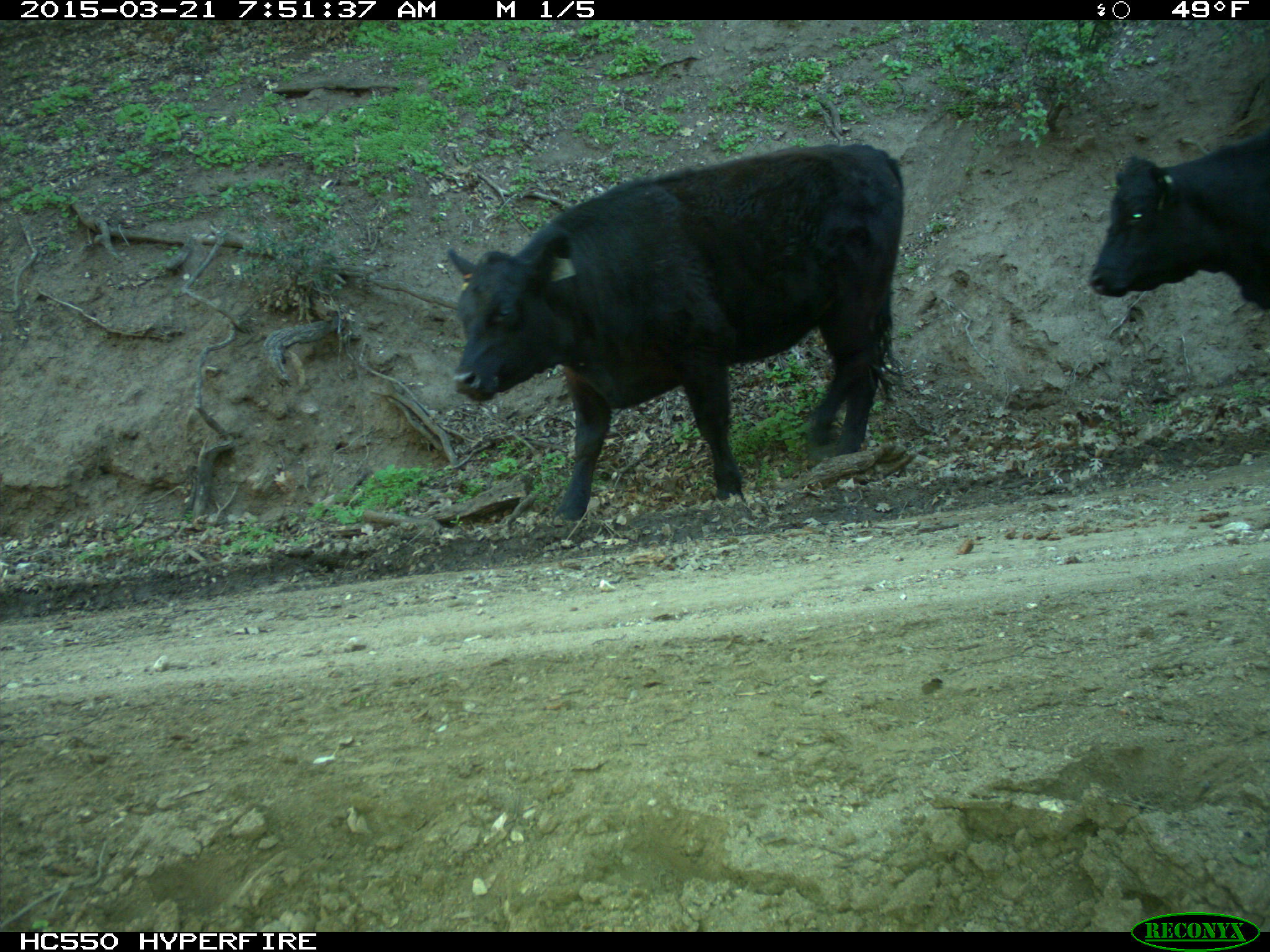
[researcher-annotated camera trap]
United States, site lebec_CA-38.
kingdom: Animalia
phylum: Chordata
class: Mammalia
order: Artiodactyla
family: Bovidae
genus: Bos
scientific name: Bos taurus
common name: domestic cow